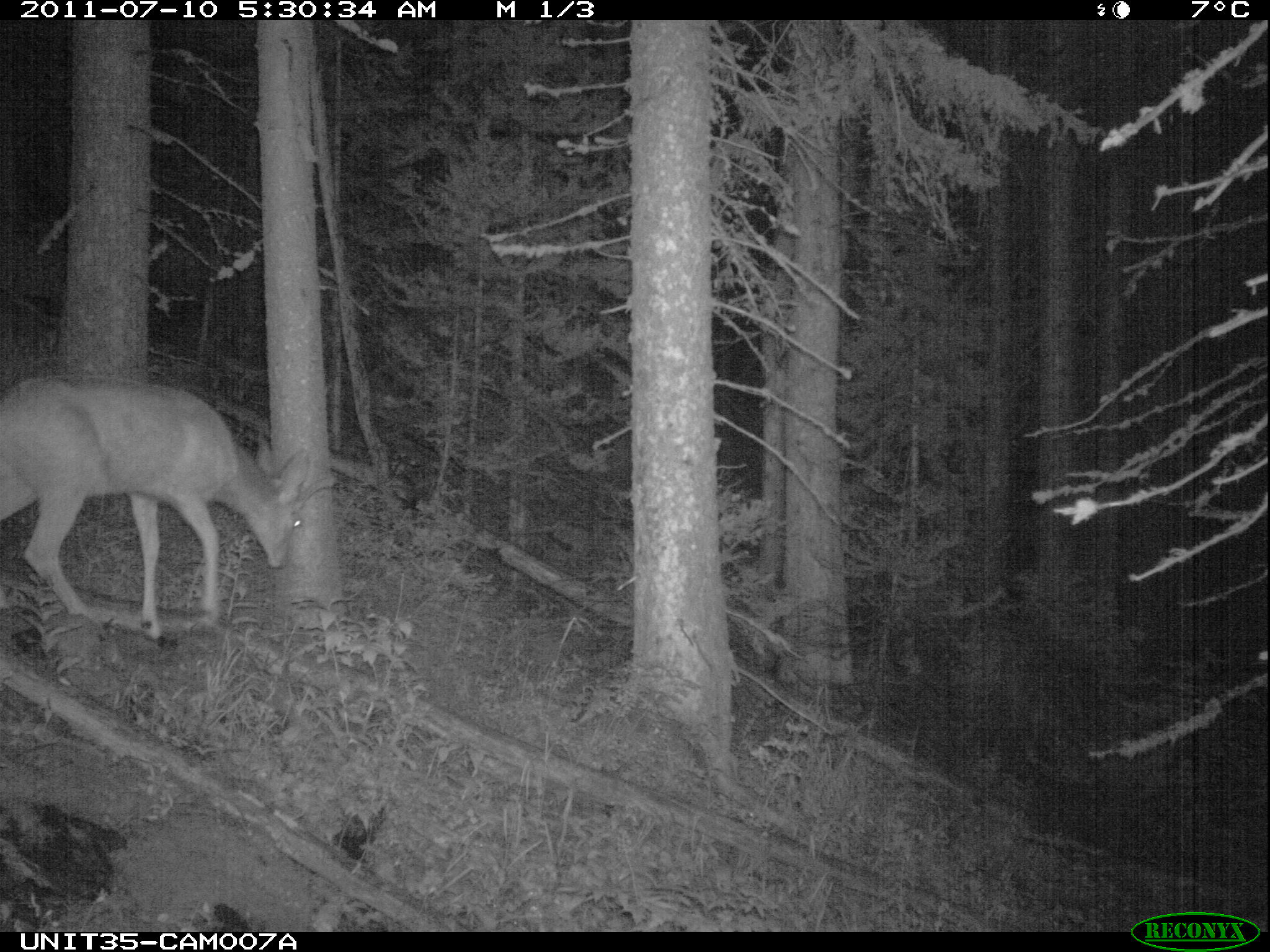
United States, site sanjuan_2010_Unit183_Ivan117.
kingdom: Animalia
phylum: Chordata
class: Mammalia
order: Artiodactyla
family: Cervidae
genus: Odocoileus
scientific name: Odocoileus hemionus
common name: mule deer